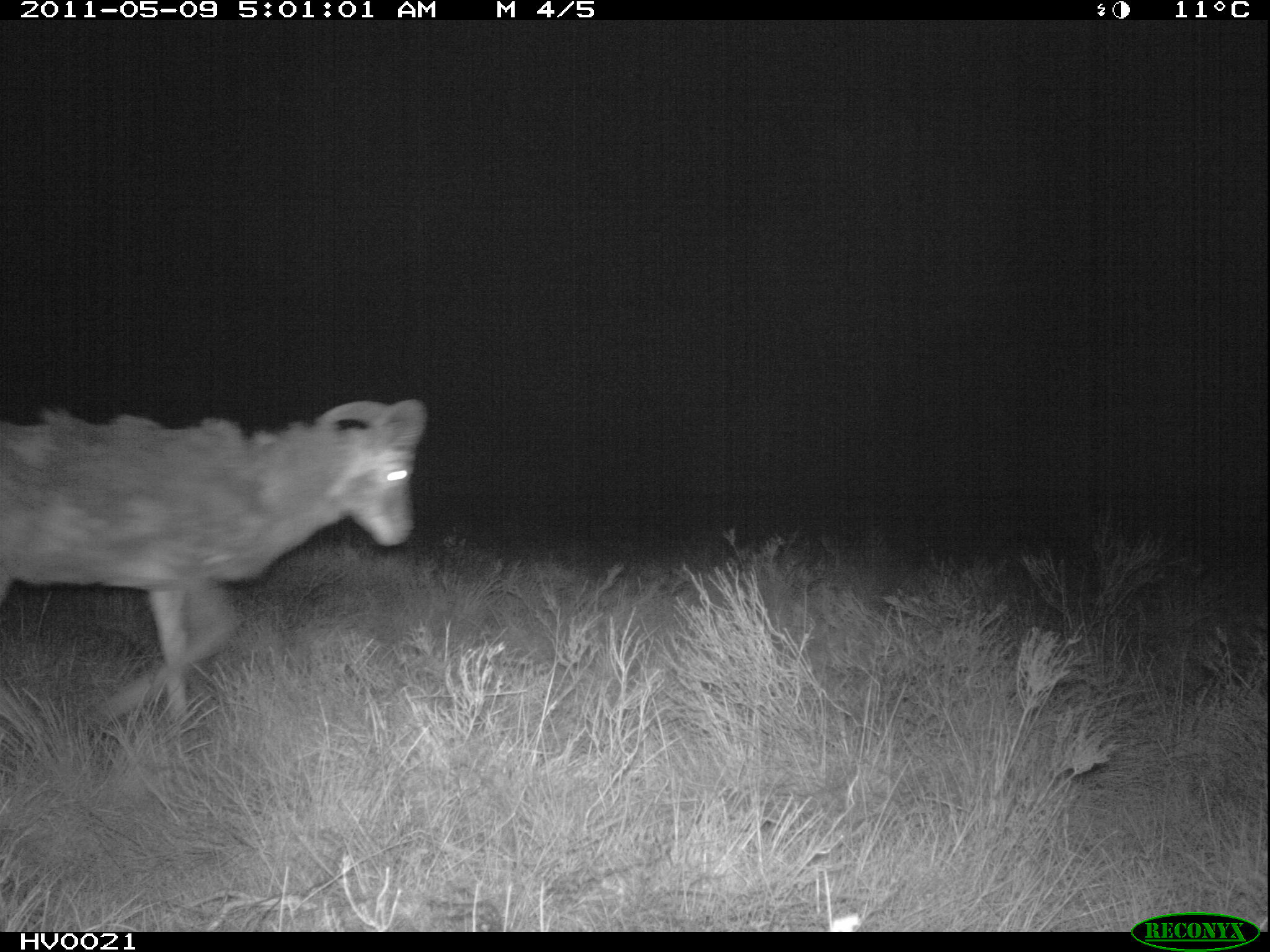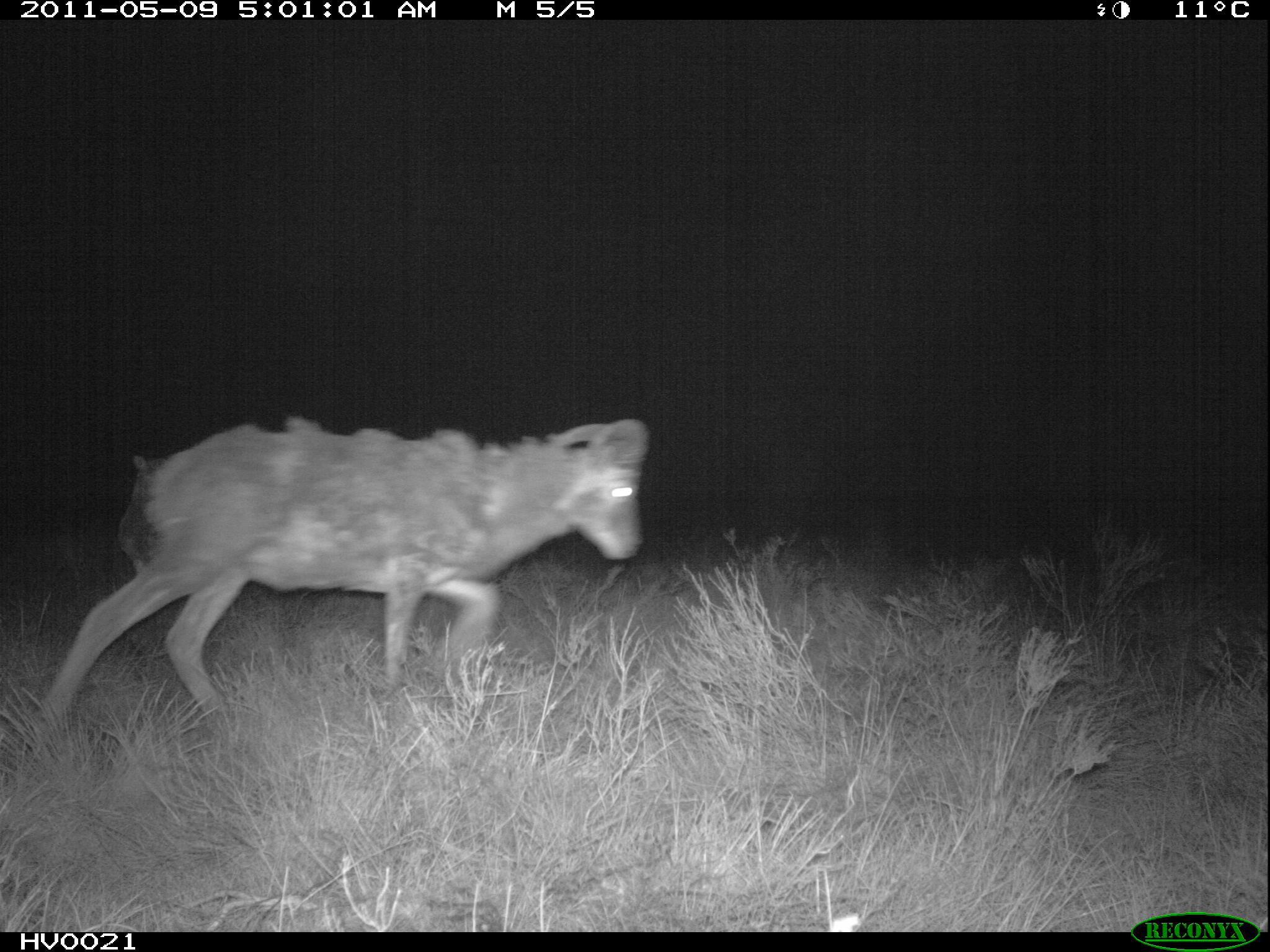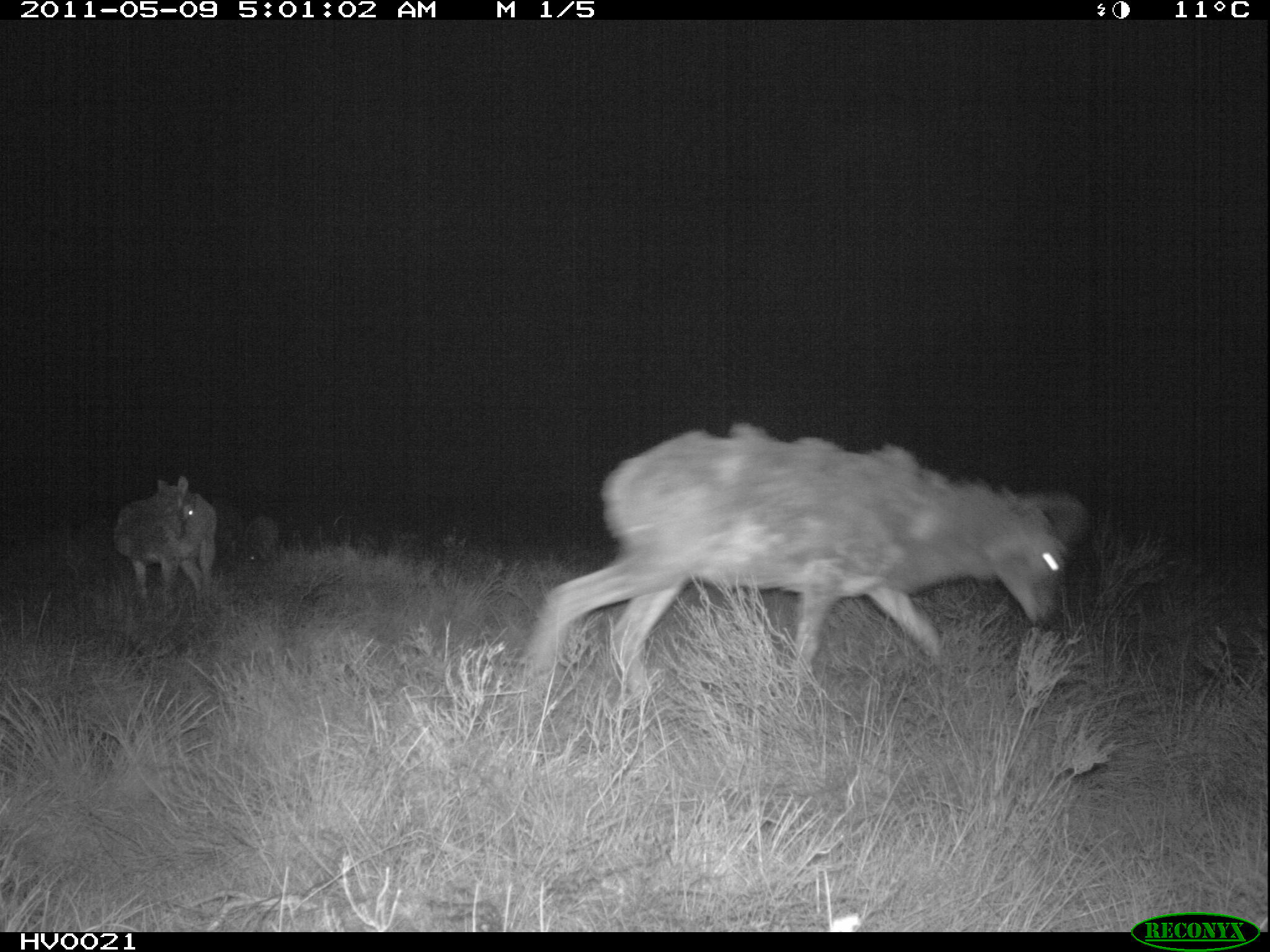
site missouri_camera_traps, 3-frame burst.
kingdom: Animalia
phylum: Chordata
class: Mammalia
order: Artiodactyla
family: Bovidae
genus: Ovis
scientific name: Ovis ammon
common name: mouflon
Mouflon (Ovis ammon). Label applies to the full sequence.